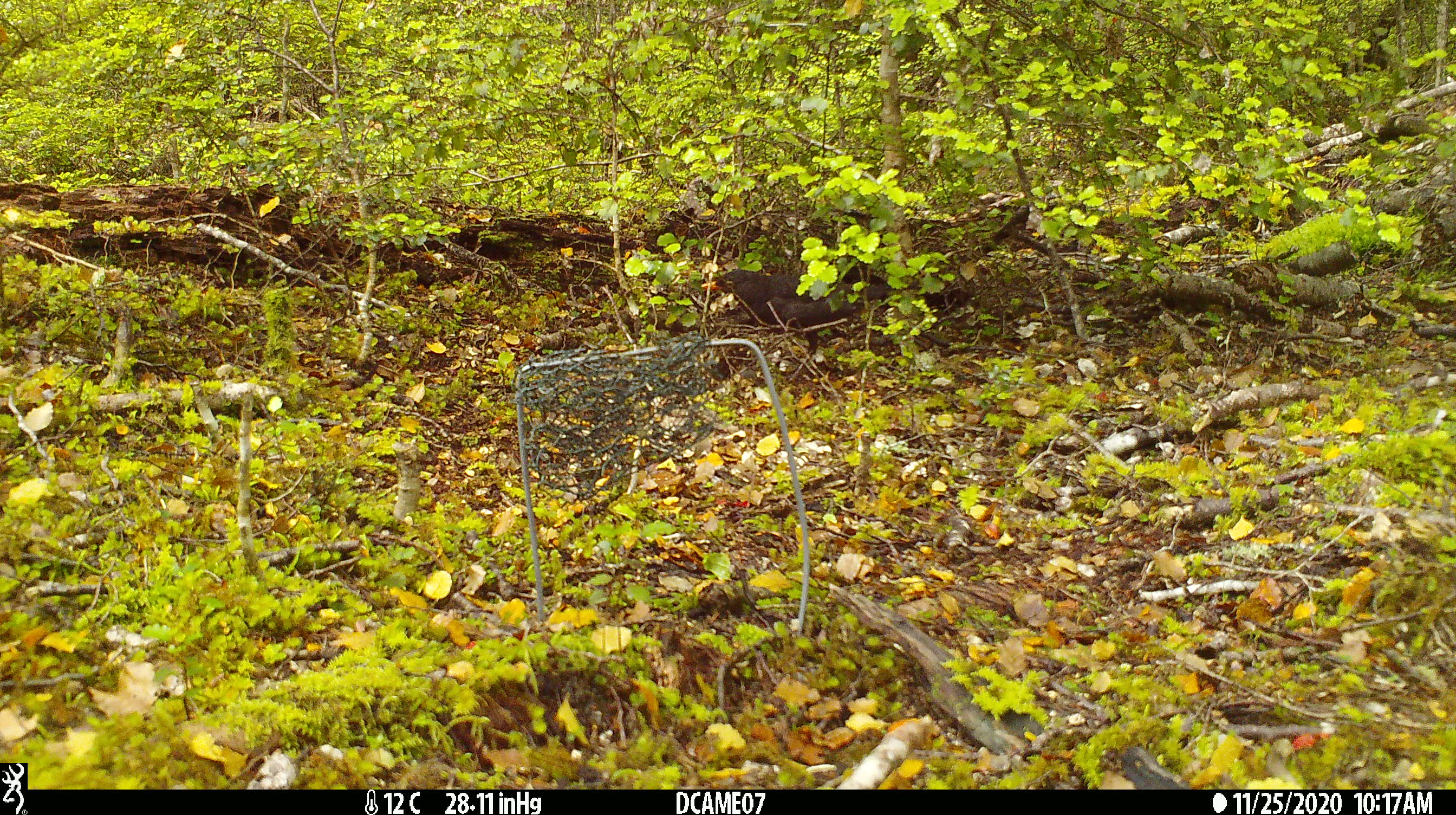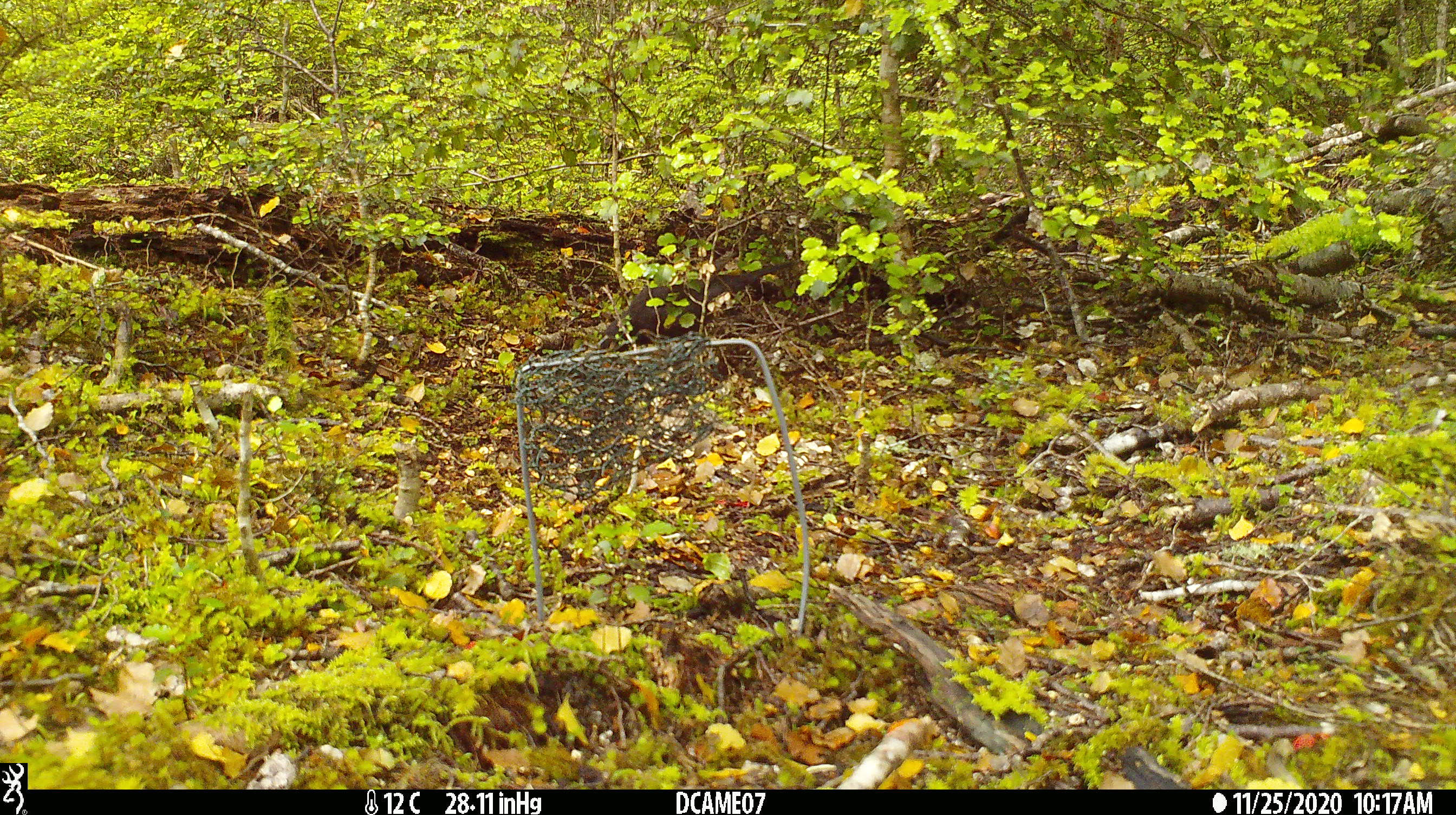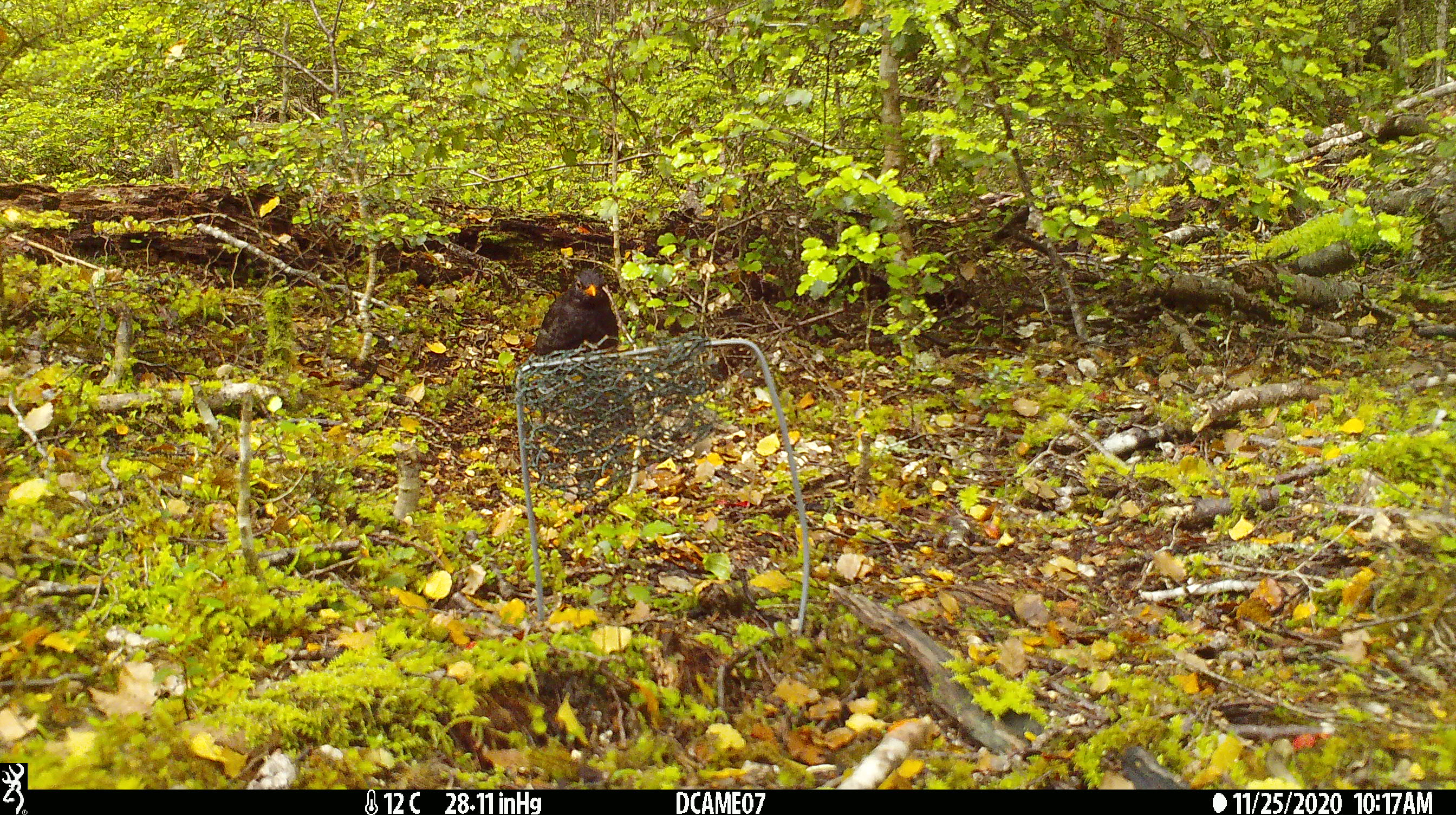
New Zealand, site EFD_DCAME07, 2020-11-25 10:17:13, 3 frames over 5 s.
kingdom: Animalia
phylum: Chordata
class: Aves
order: Passeriformes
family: Turdidae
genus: Turdus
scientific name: Turdus merula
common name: eurasian blackbird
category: blackbird